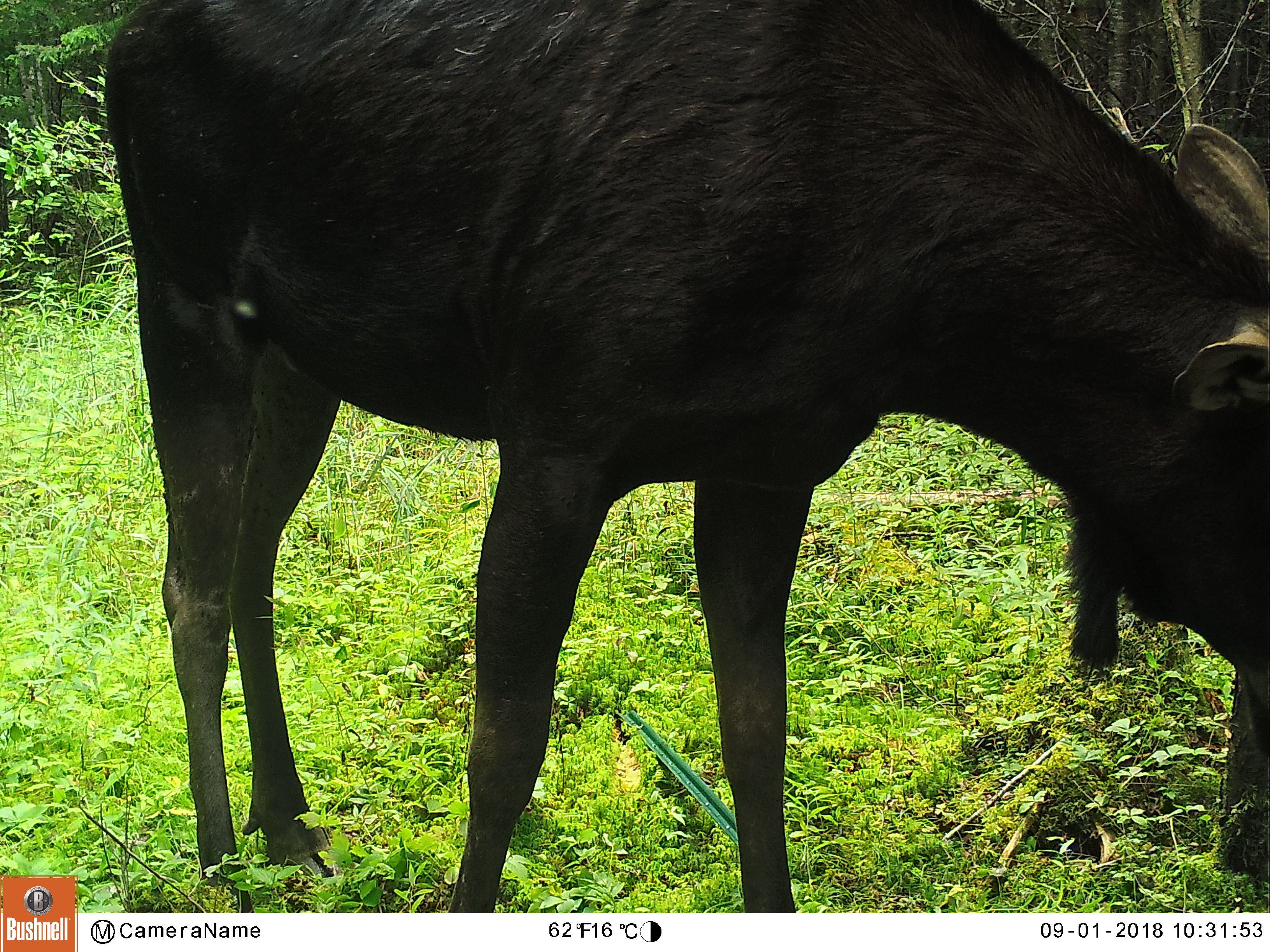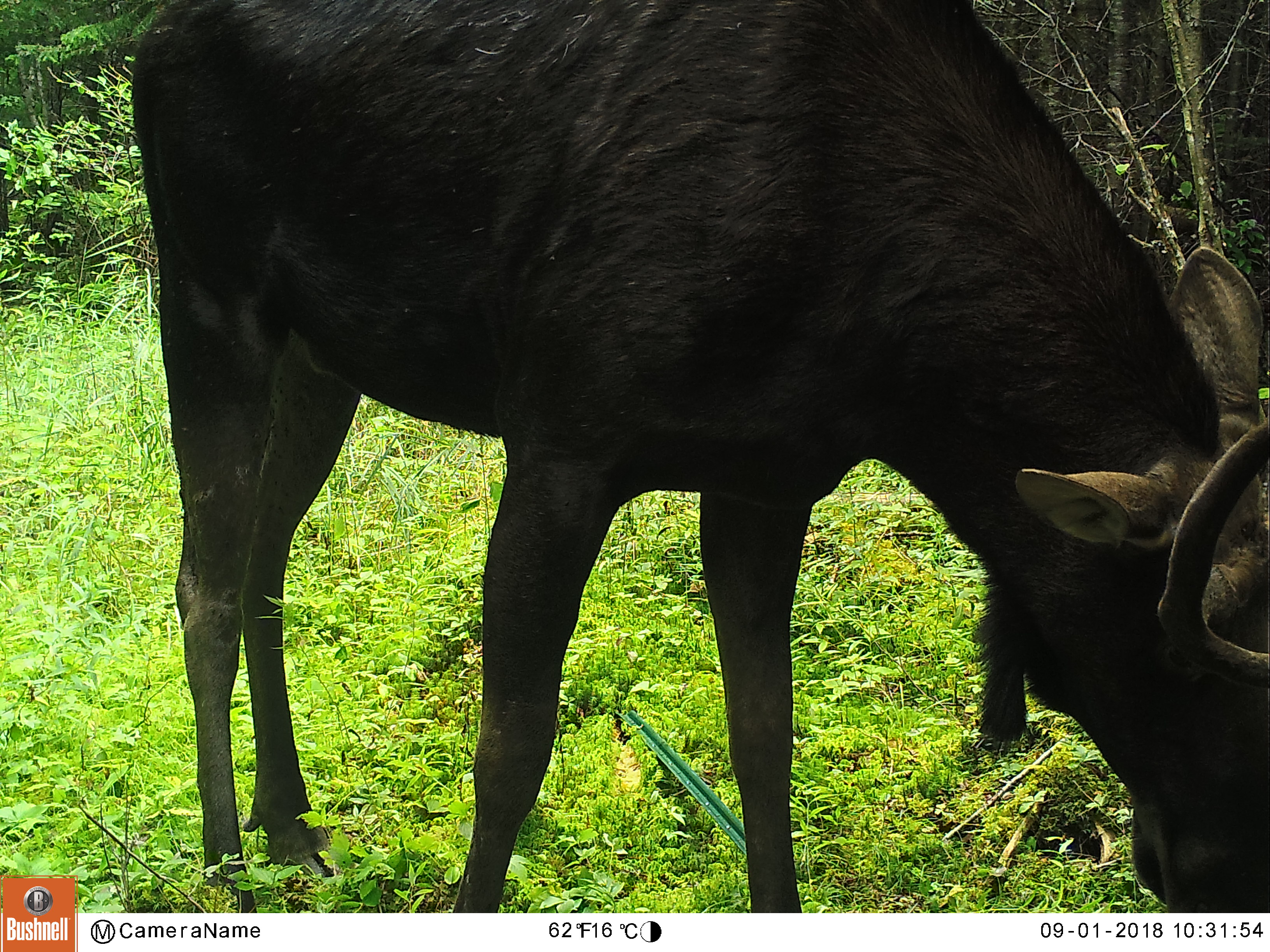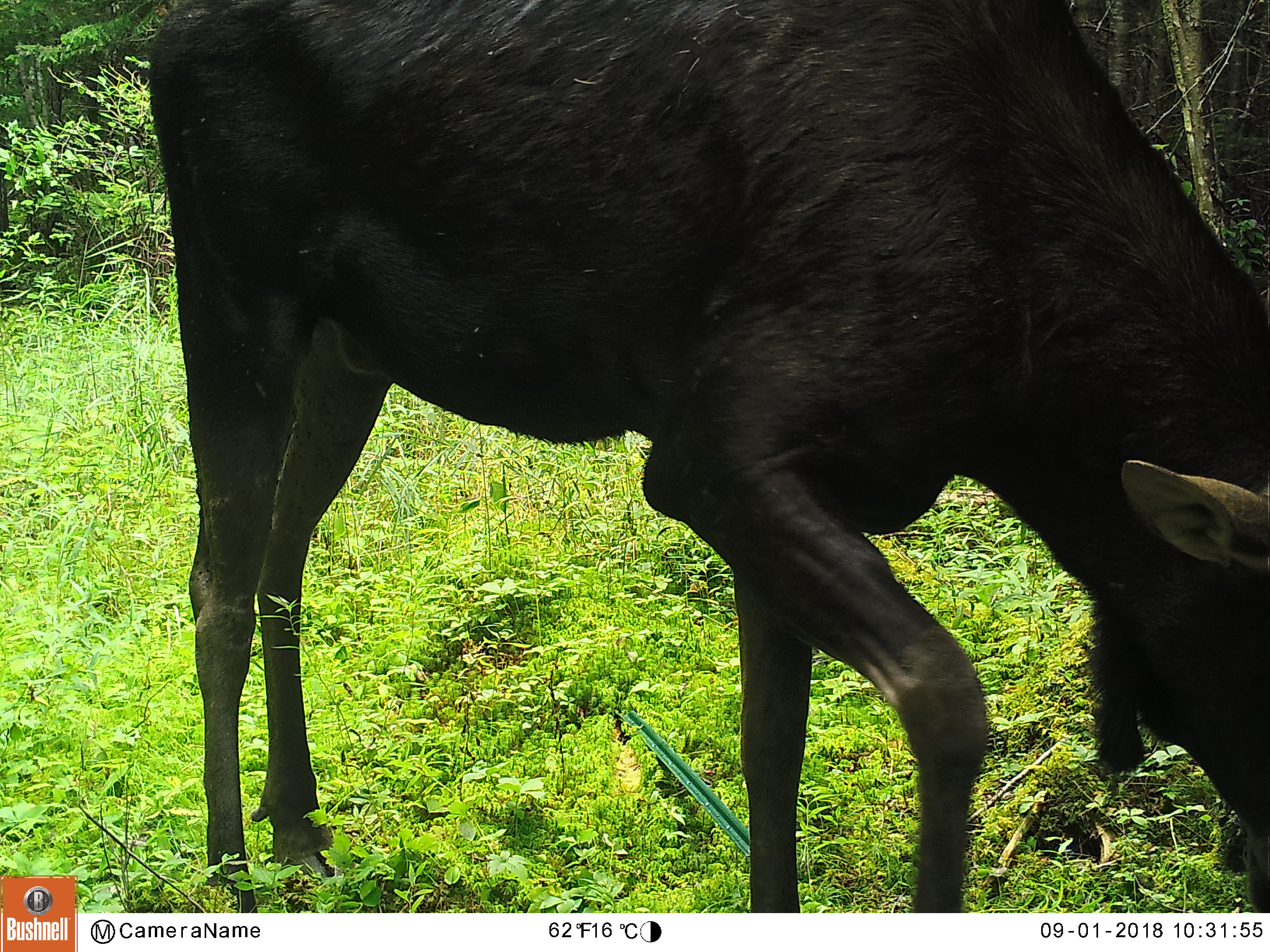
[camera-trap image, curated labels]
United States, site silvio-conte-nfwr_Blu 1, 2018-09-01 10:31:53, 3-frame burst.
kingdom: Animalia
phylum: Chordata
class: Mammalia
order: Artiodactyla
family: Cervidae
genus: Alces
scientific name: Alces alces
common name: moose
Moose (Alces alces).